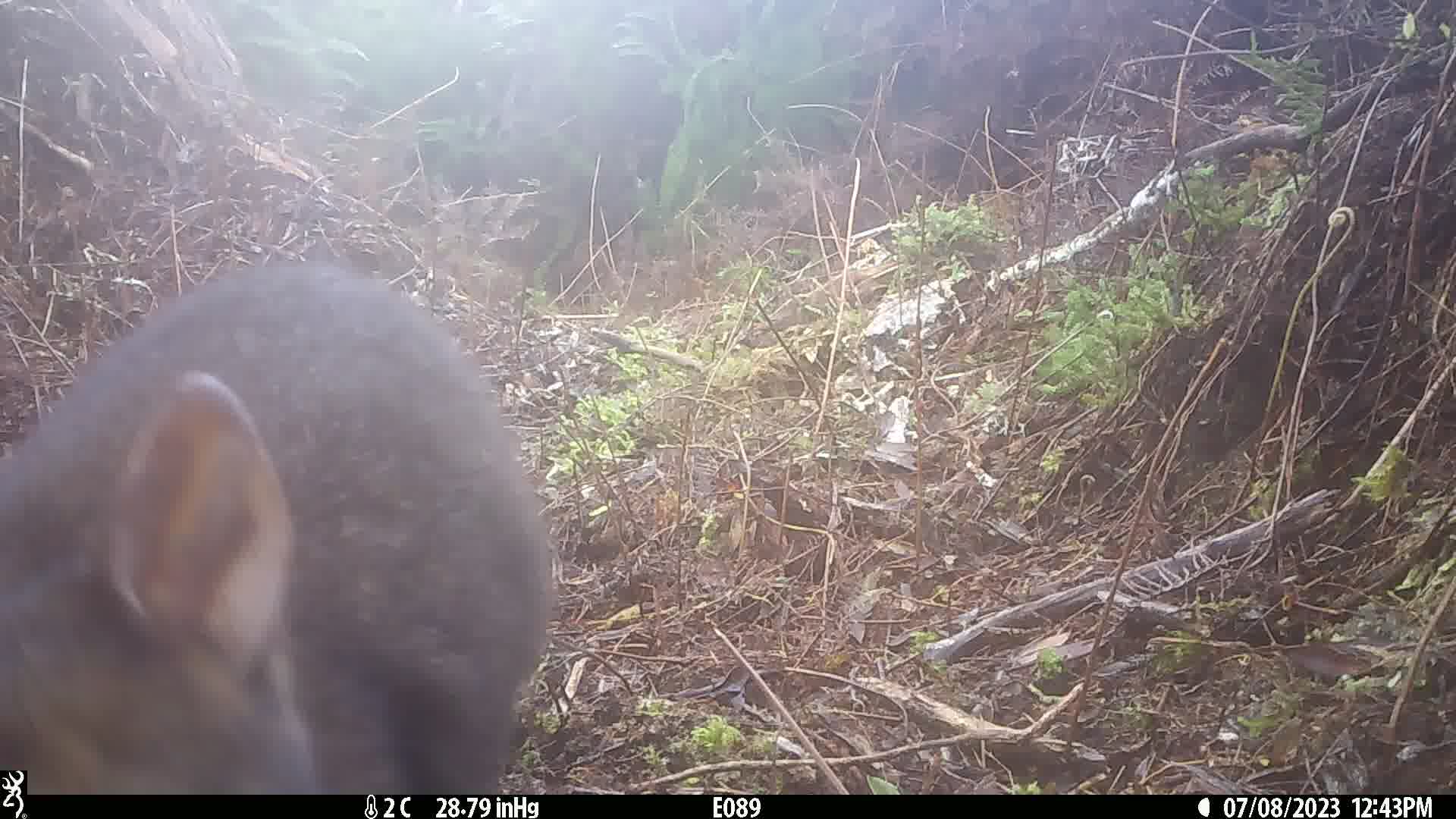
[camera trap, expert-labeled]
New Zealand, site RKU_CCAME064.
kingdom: Animalia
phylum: Chordata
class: Mammalia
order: Diprotodontia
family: Phalangeridae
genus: Trichosurus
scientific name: Trichosurus vulpecula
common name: common brushtail possum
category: possum